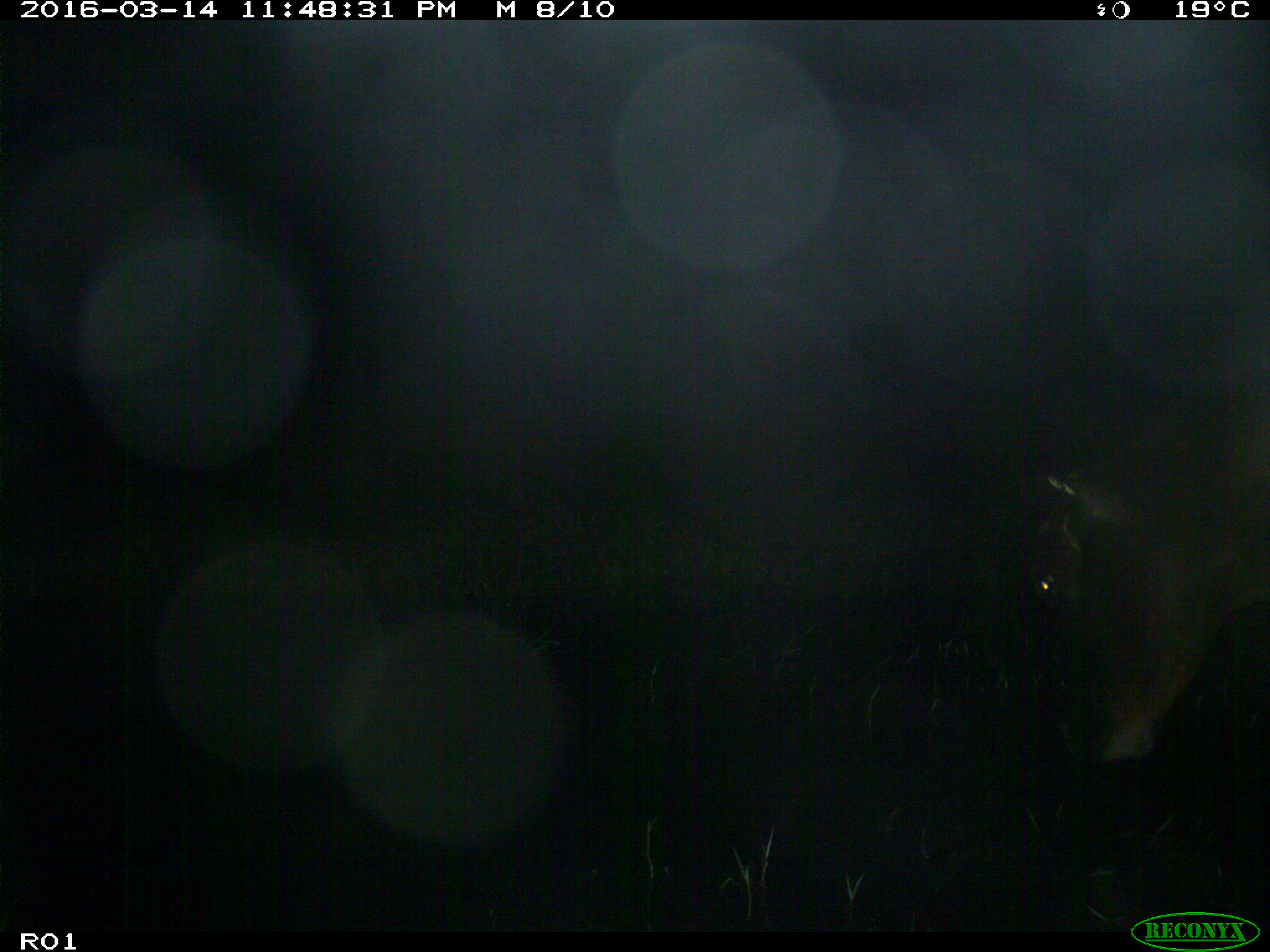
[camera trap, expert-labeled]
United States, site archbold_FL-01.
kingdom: Animalia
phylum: Chordata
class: Mammalia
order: Artiodactyla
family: Bovidae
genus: Bos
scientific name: Bos taurus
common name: domestic cow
Bos taurus (domestic cow).